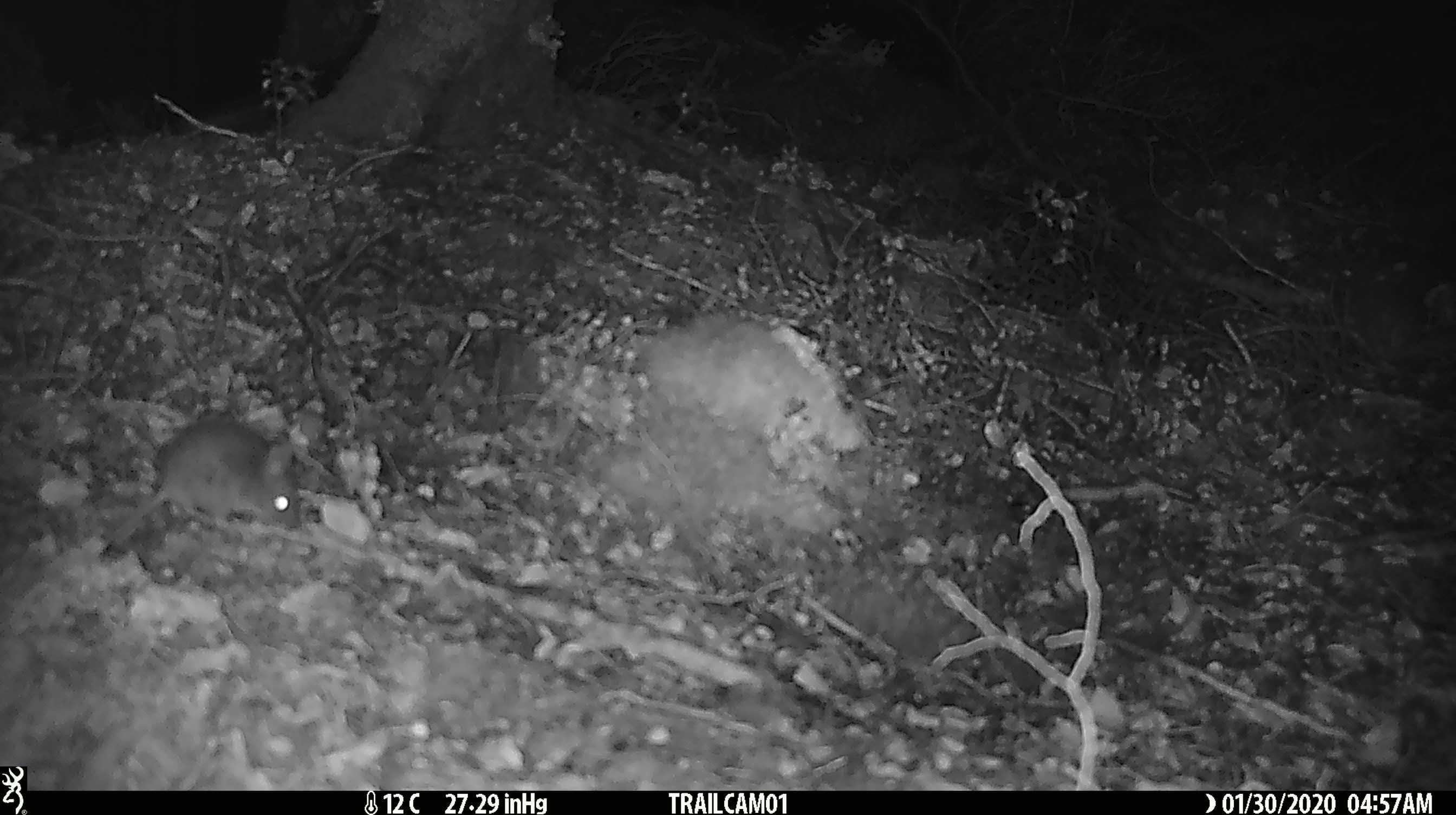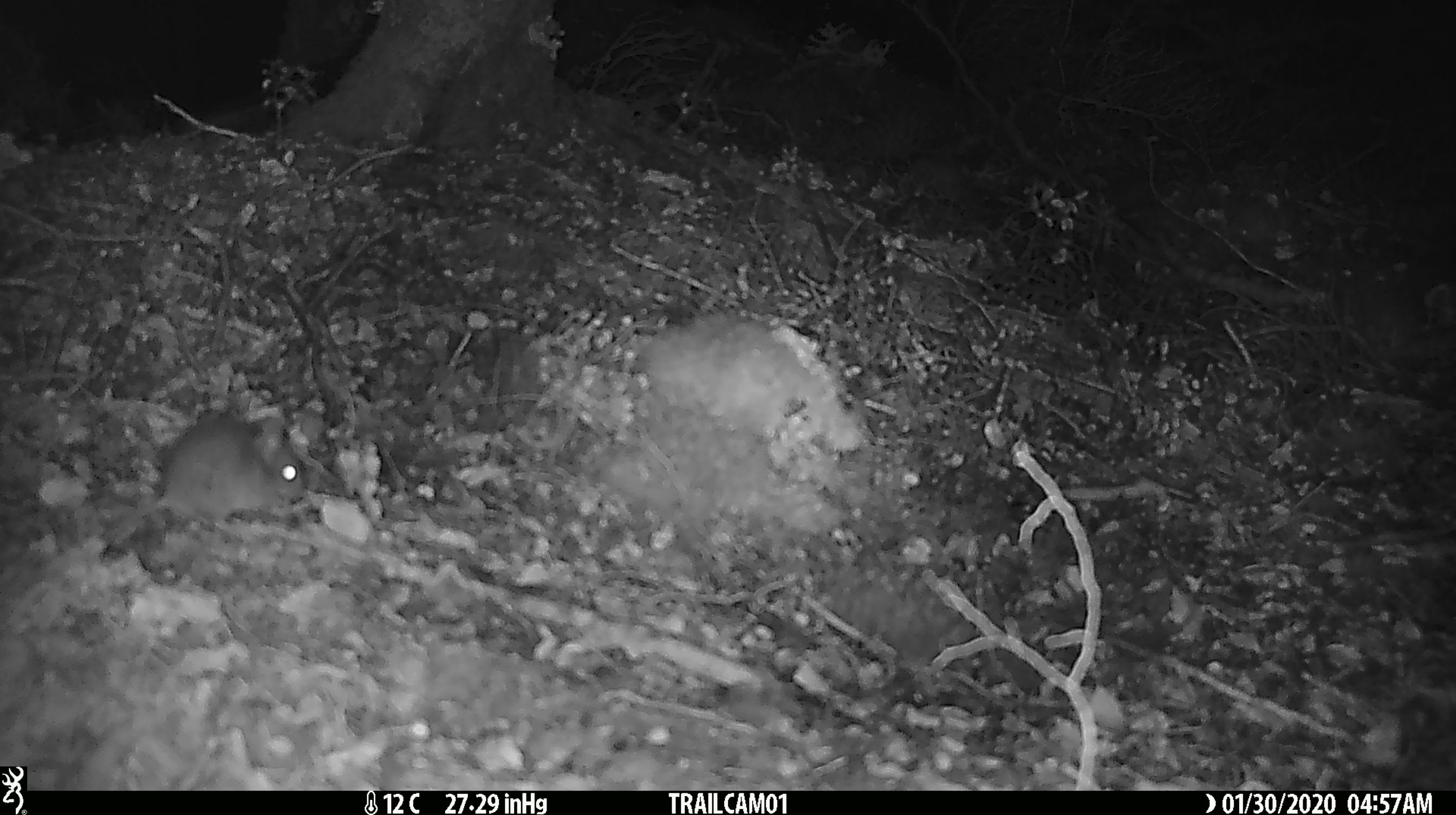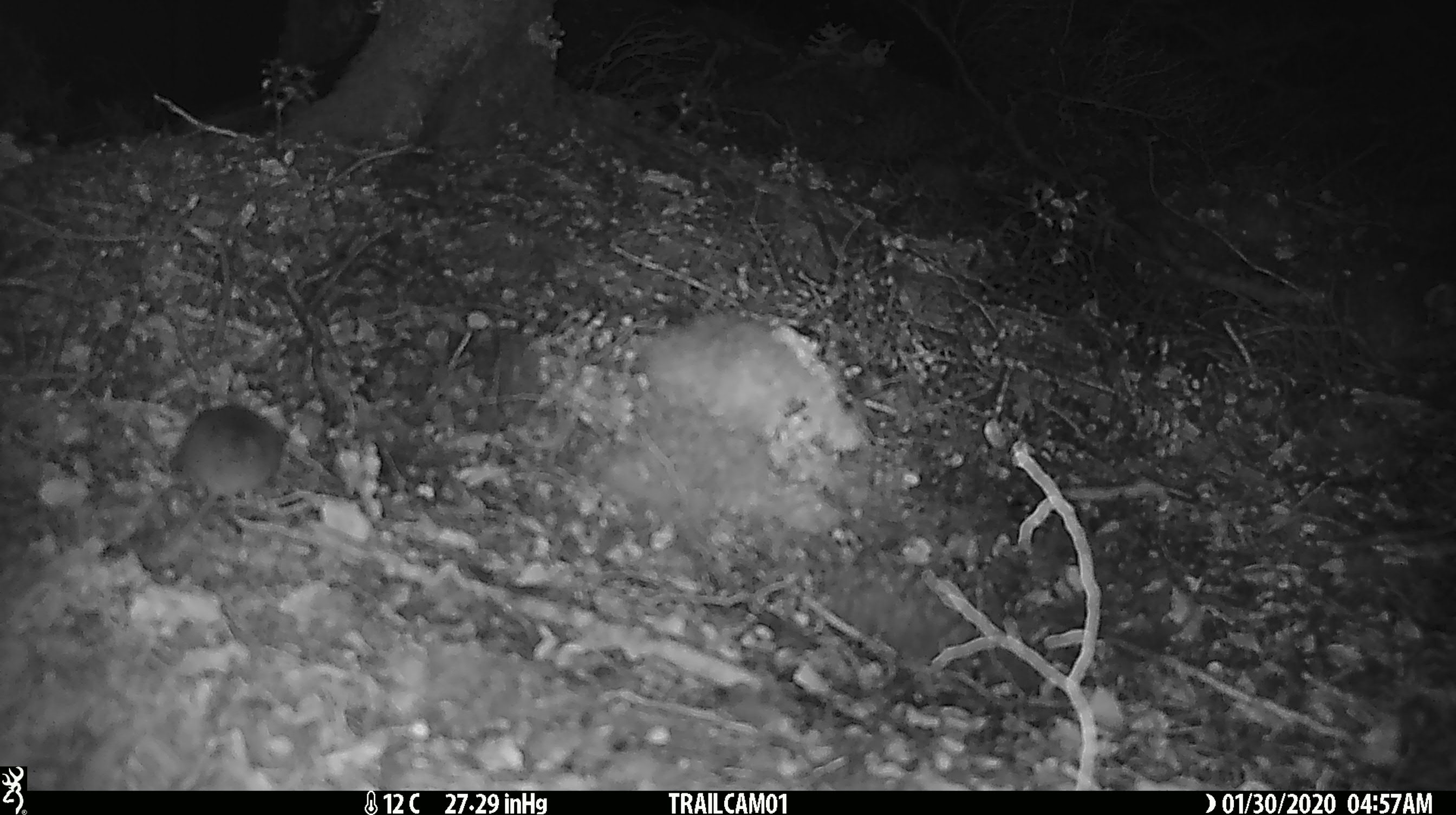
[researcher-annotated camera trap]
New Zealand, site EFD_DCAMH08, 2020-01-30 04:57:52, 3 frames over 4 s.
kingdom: Animalia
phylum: Chordata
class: Mammalia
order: Rodentia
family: Muridae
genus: Mus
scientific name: Mus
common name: mouse